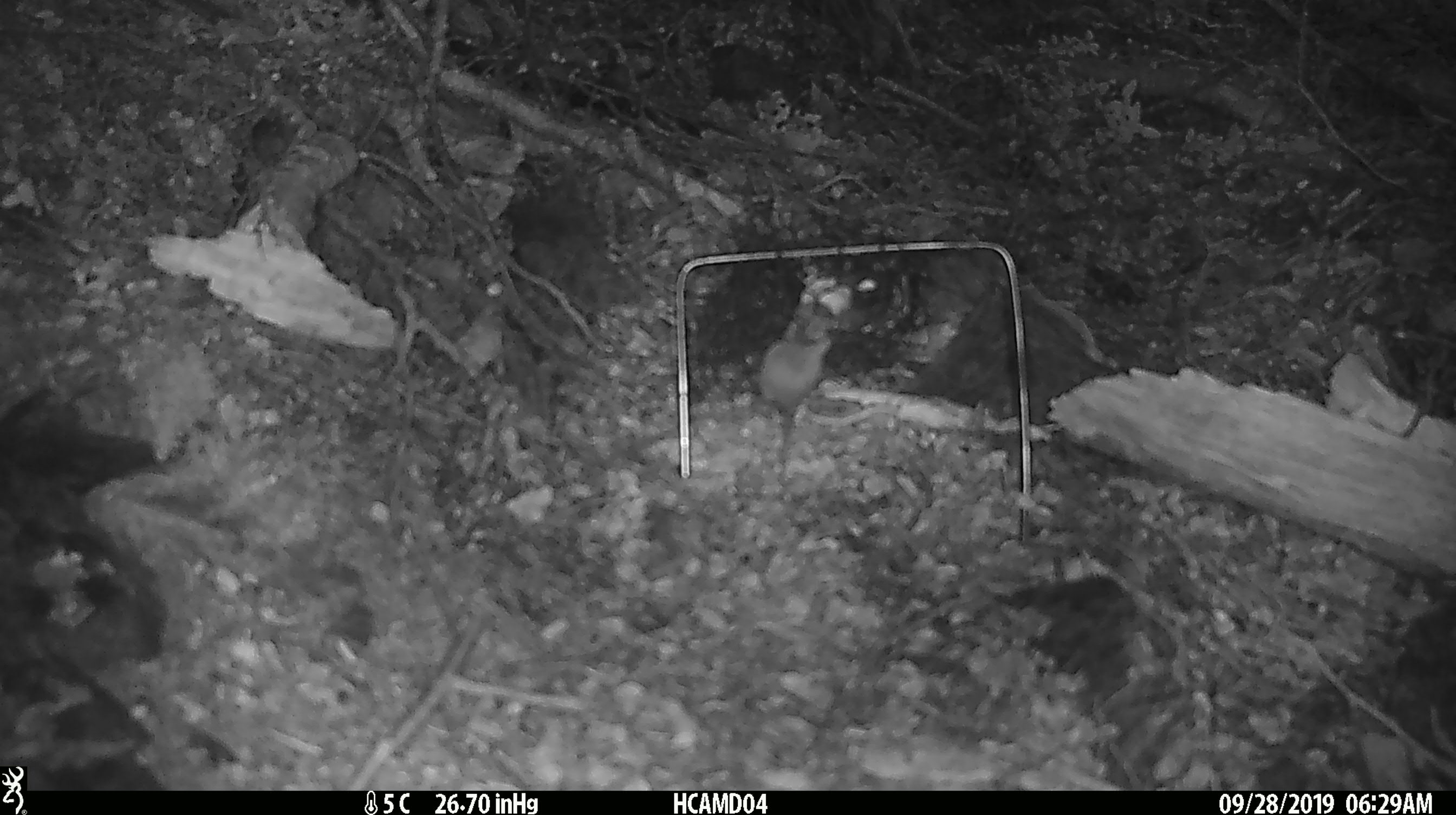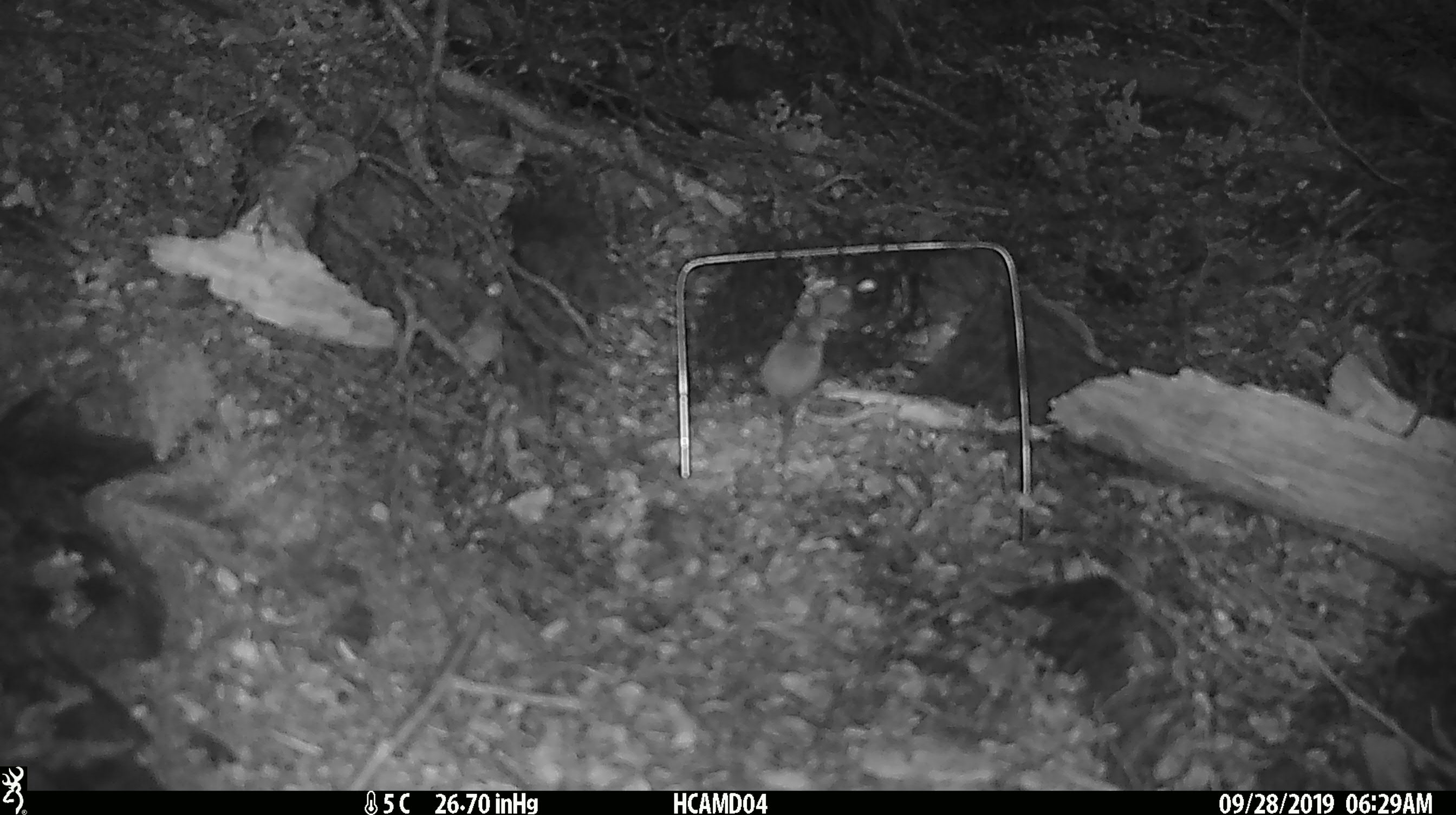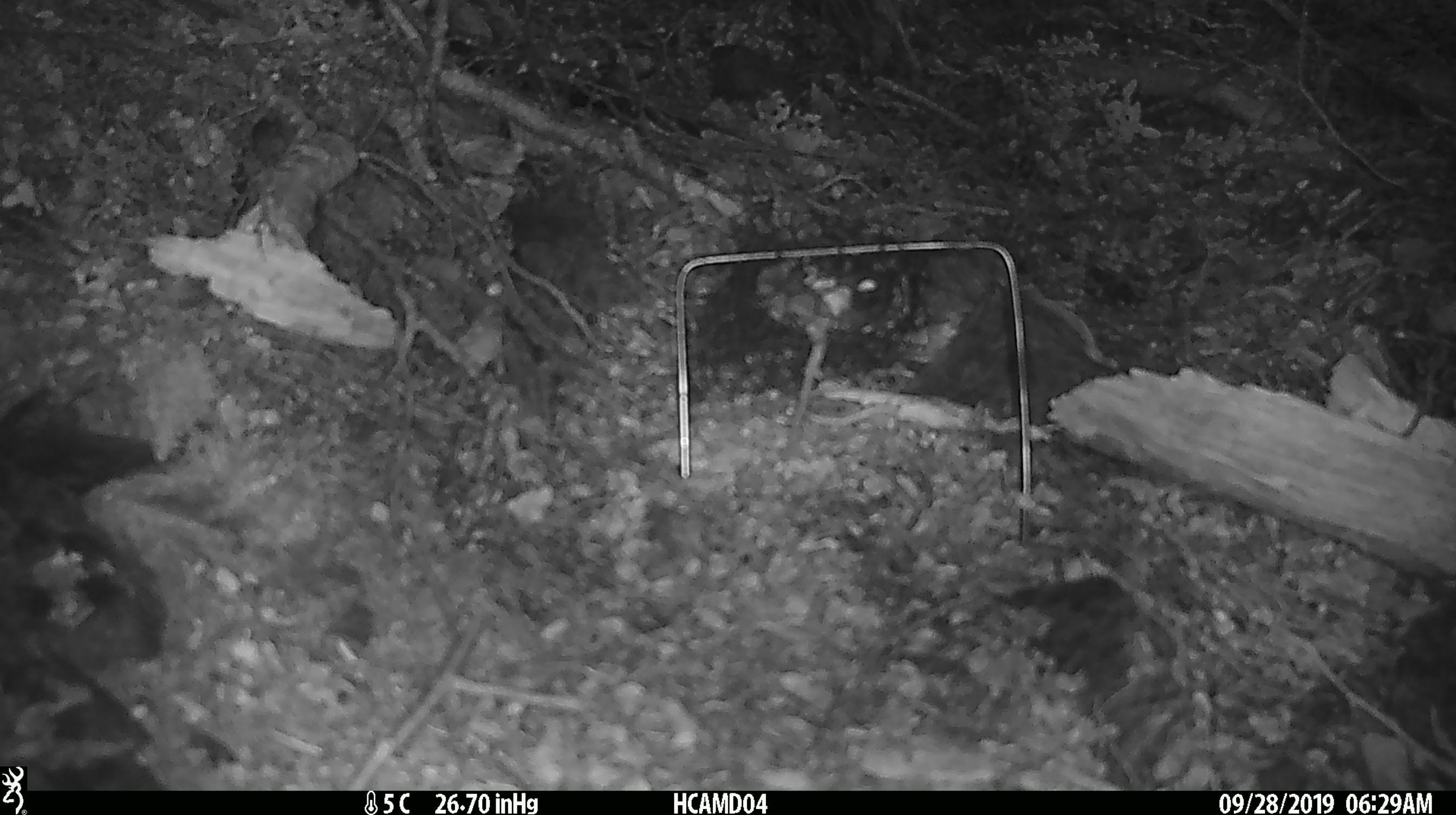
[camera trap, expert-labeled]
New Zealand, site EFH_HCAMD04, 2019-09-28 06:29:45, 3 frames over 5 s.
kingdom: Animalia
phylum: Chordata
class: Mammalia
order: Rodentia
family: Muridae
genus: Mus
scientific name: Mus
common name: mouse